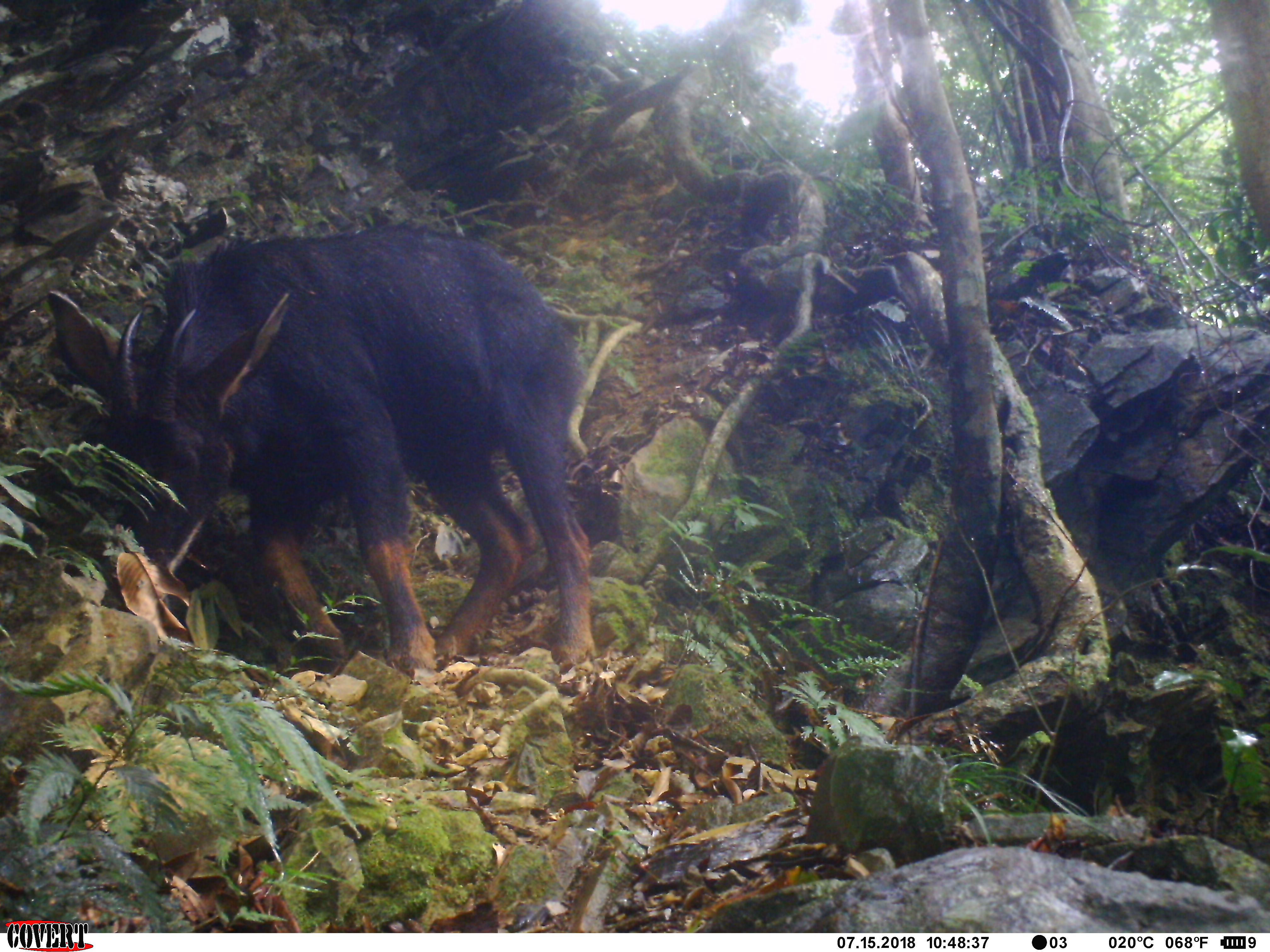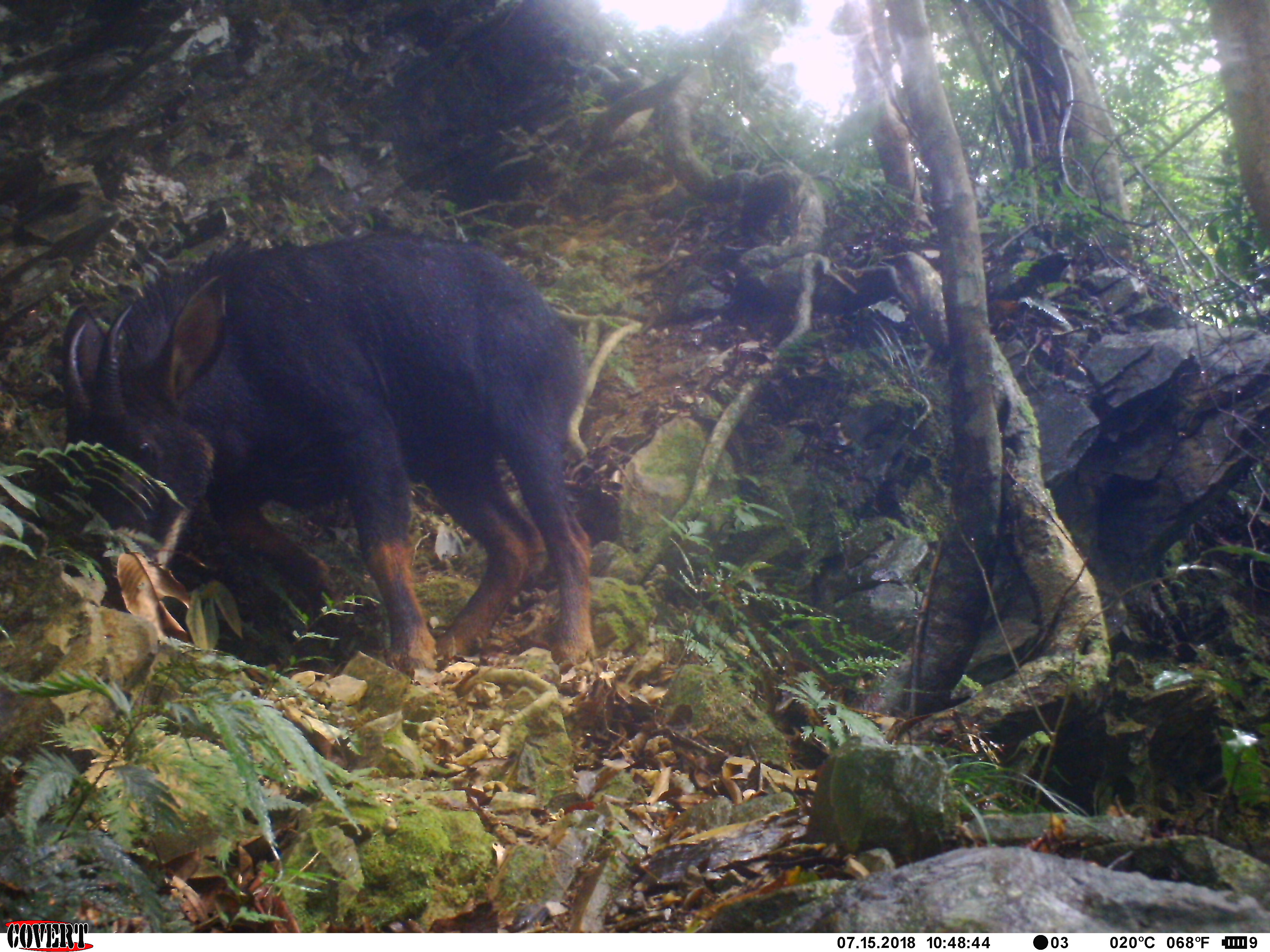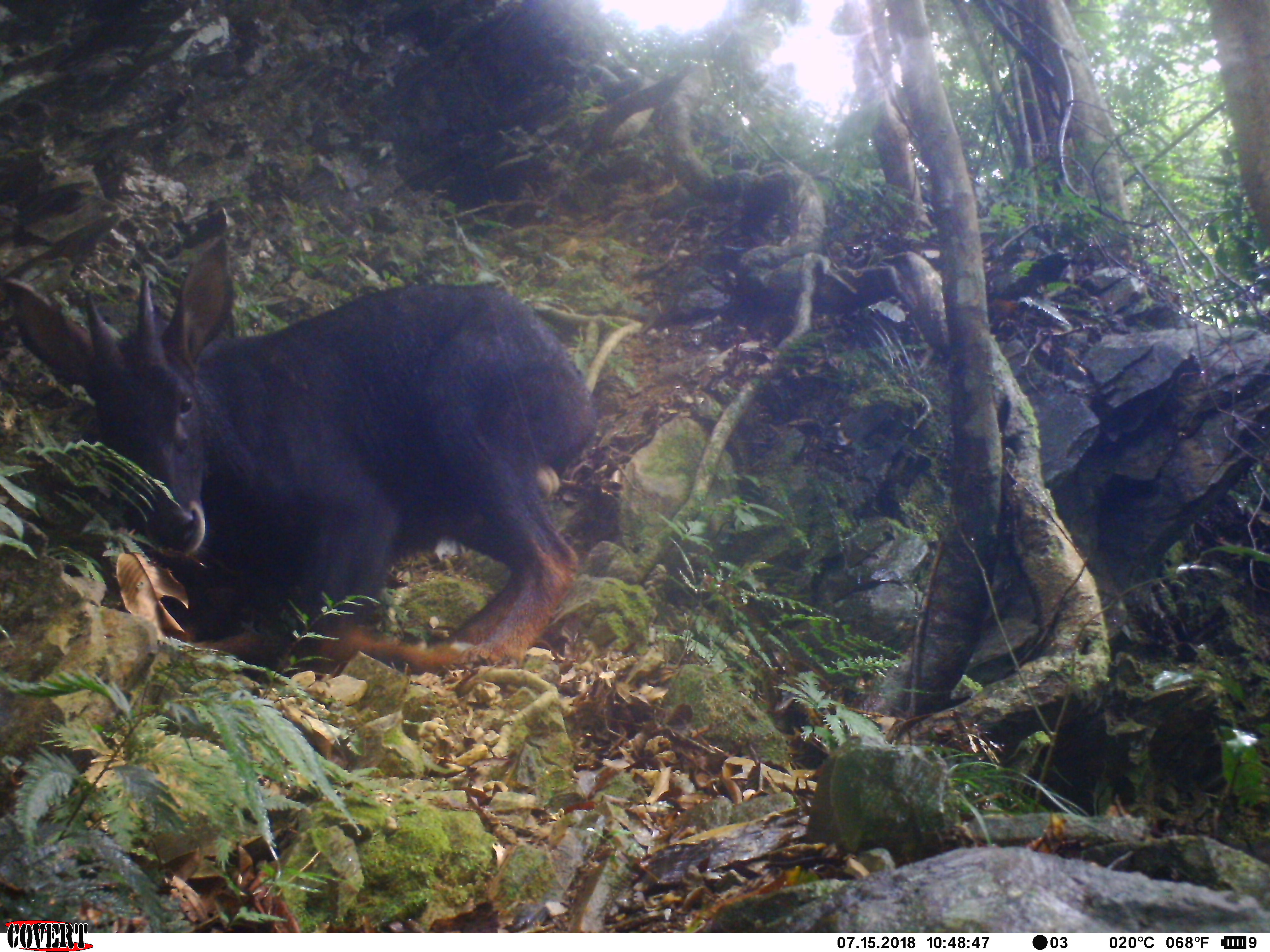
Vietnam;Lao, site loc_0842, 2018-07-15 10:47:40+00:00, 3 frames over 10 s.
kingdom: Animalia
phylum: Chordata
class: Mammalia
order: Artiodactyla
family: Bovidae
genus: Capricornis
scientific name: Capricornis sumatraensis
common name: chinese serow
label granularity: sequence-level